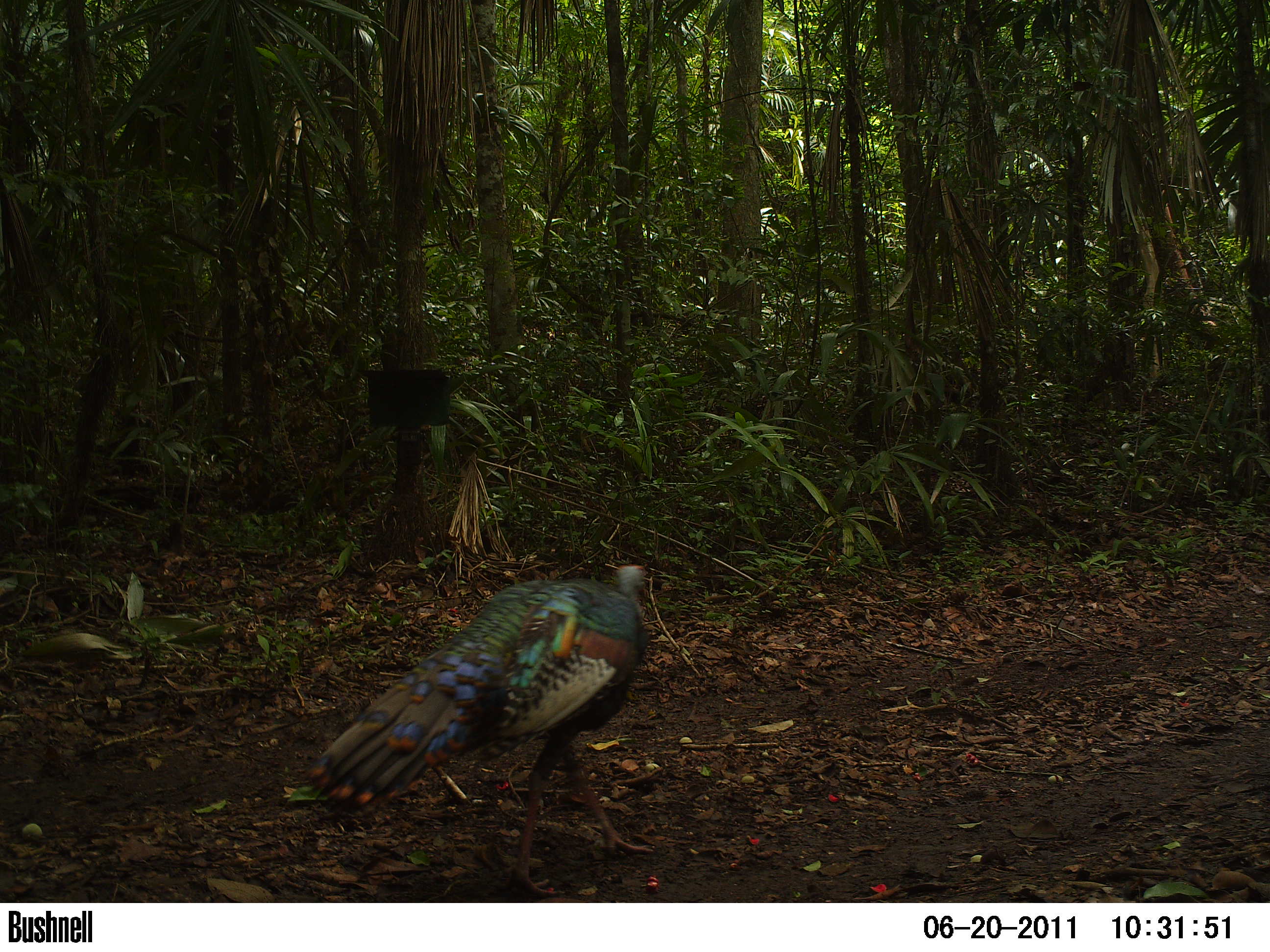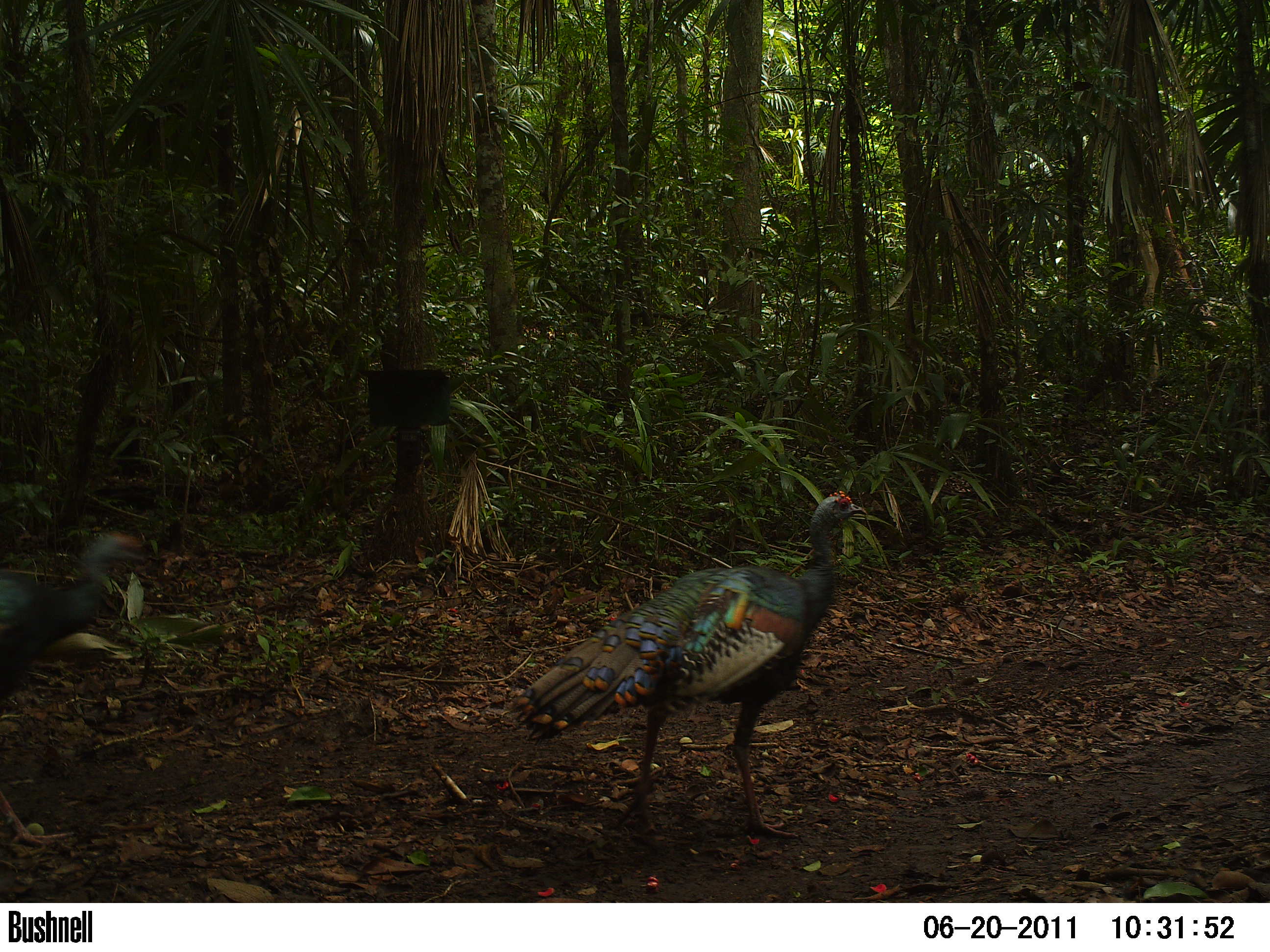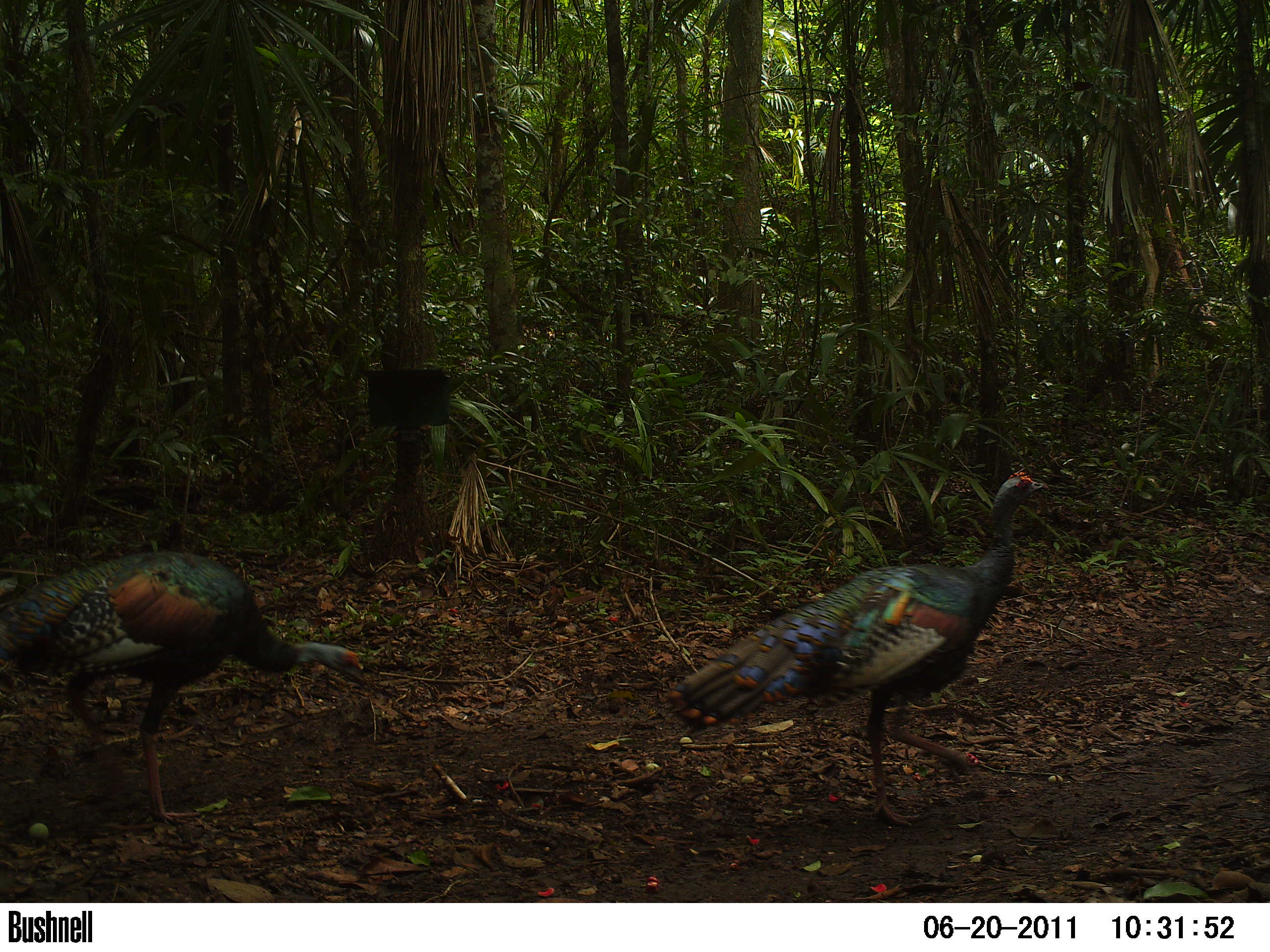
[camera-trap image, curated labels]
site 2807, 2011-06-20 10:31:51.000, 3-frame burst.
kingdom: Animalia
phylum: Chordata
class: Aves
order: Galliformes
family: Phasianidae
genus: Meleagris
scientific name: Meleagris ocellata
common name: ocellated turkey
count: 1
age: adult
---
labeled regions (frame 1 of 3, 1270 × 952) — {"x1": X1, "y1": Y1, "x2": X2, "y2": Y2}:
meleagris ocellata: {"x1": 298, "y1": 560, "x2": 664, "y2": 902}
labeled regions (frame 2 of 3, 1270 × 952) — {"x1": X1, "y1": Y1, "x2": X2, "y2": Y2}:
meleagris ocellata: {"x1": 503, "y1": 488, "x2": 867, "y2": 845}; {"x1": 0, "y1": 521, "x2": 159, "y2": 844}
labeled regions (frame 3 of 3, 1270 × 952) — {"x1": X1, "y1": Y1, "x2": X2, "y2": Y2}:
meleagris ocellata: {"x1": 660, "y1": 470, "x2": 1049, "y2": 825}; {"x1": 0, "y1": 548, "x2": 369, "y2": 825}